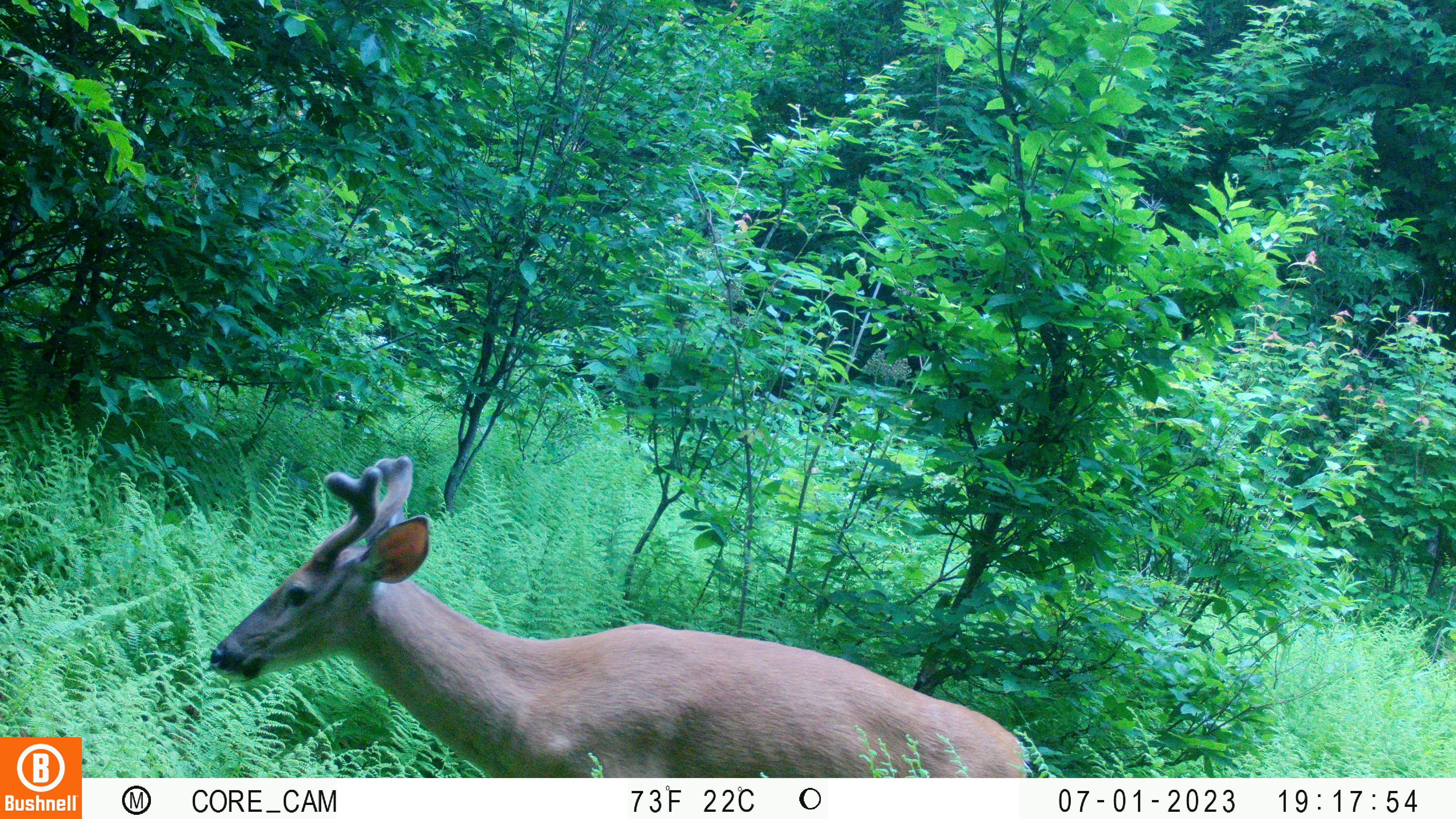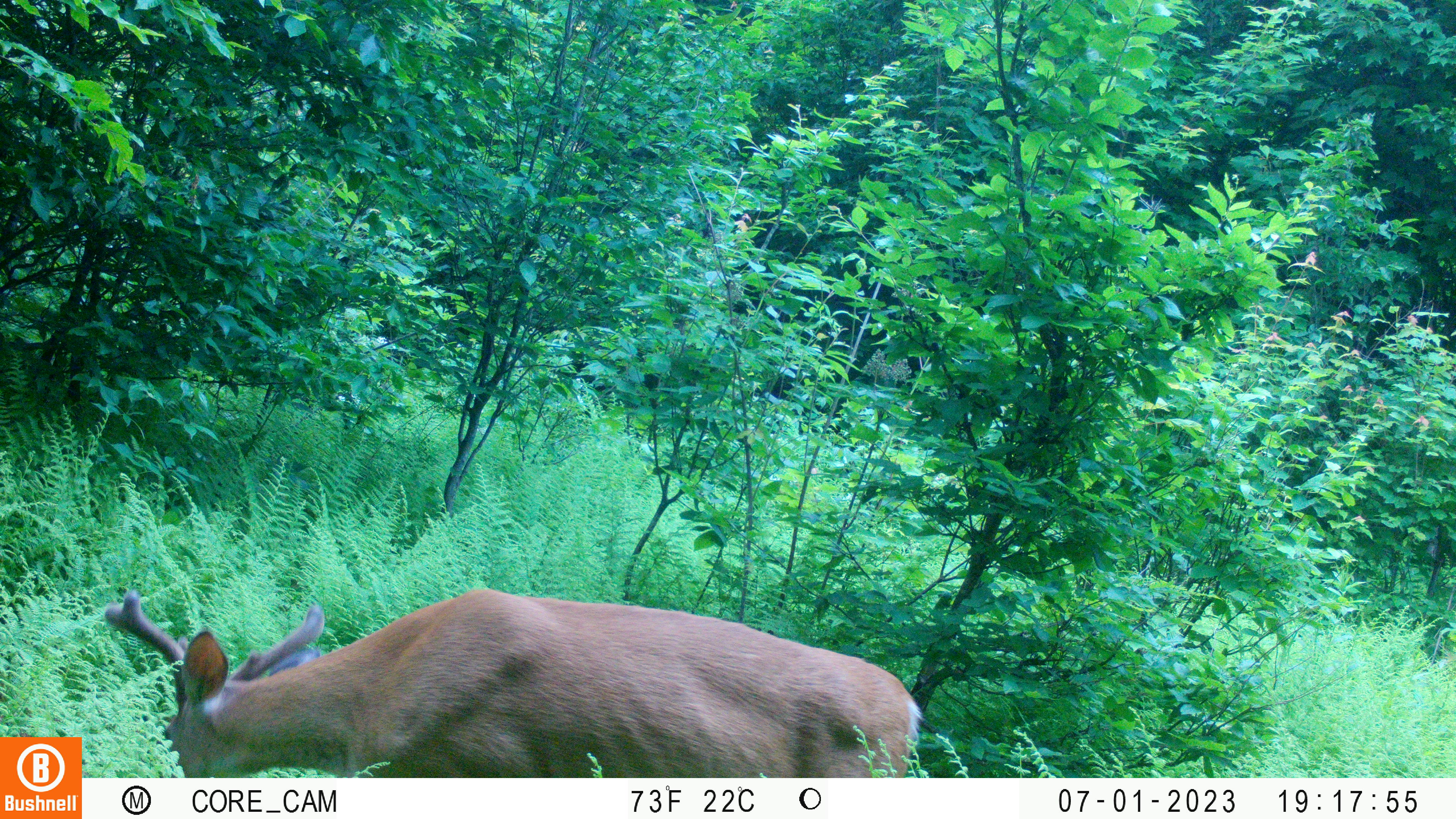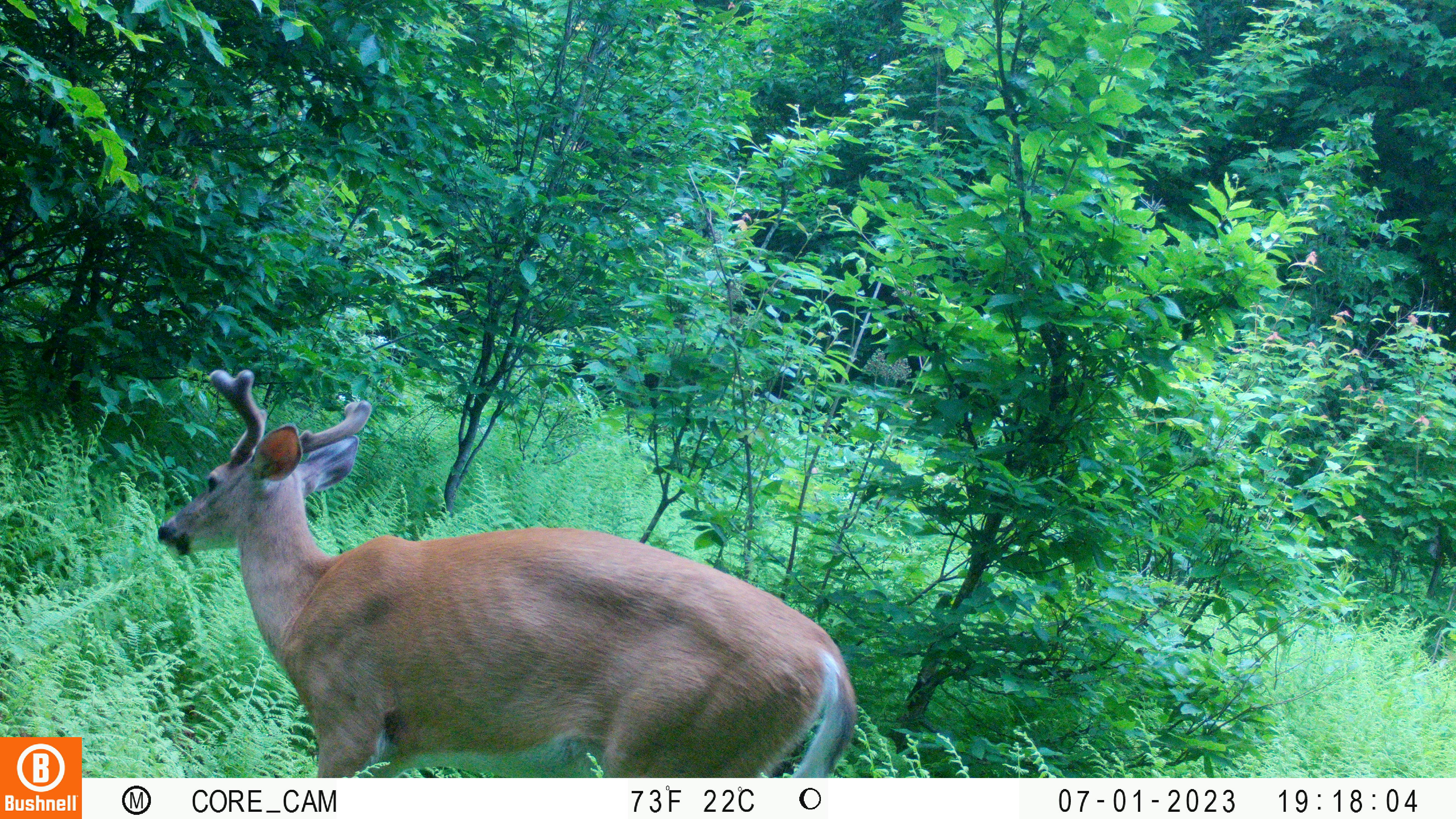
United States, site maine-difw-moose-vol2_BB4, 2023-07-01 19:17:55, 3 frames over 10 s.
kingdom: Animalia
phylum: Chordata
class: Mammalia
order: Artiodactyla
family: Cervidae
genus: Odocoileus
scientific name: Odocoileus virginianus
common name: white-tailed deer